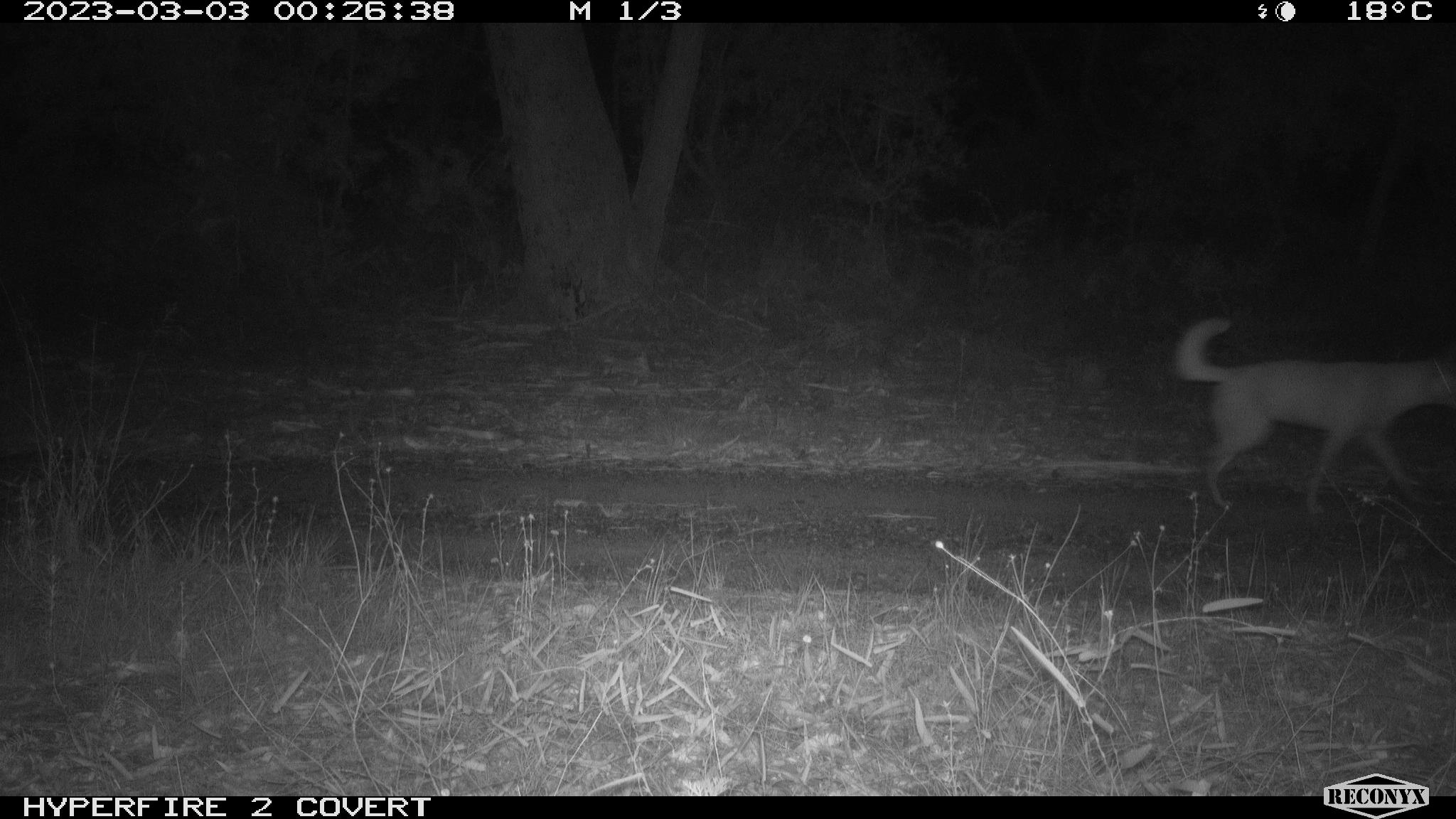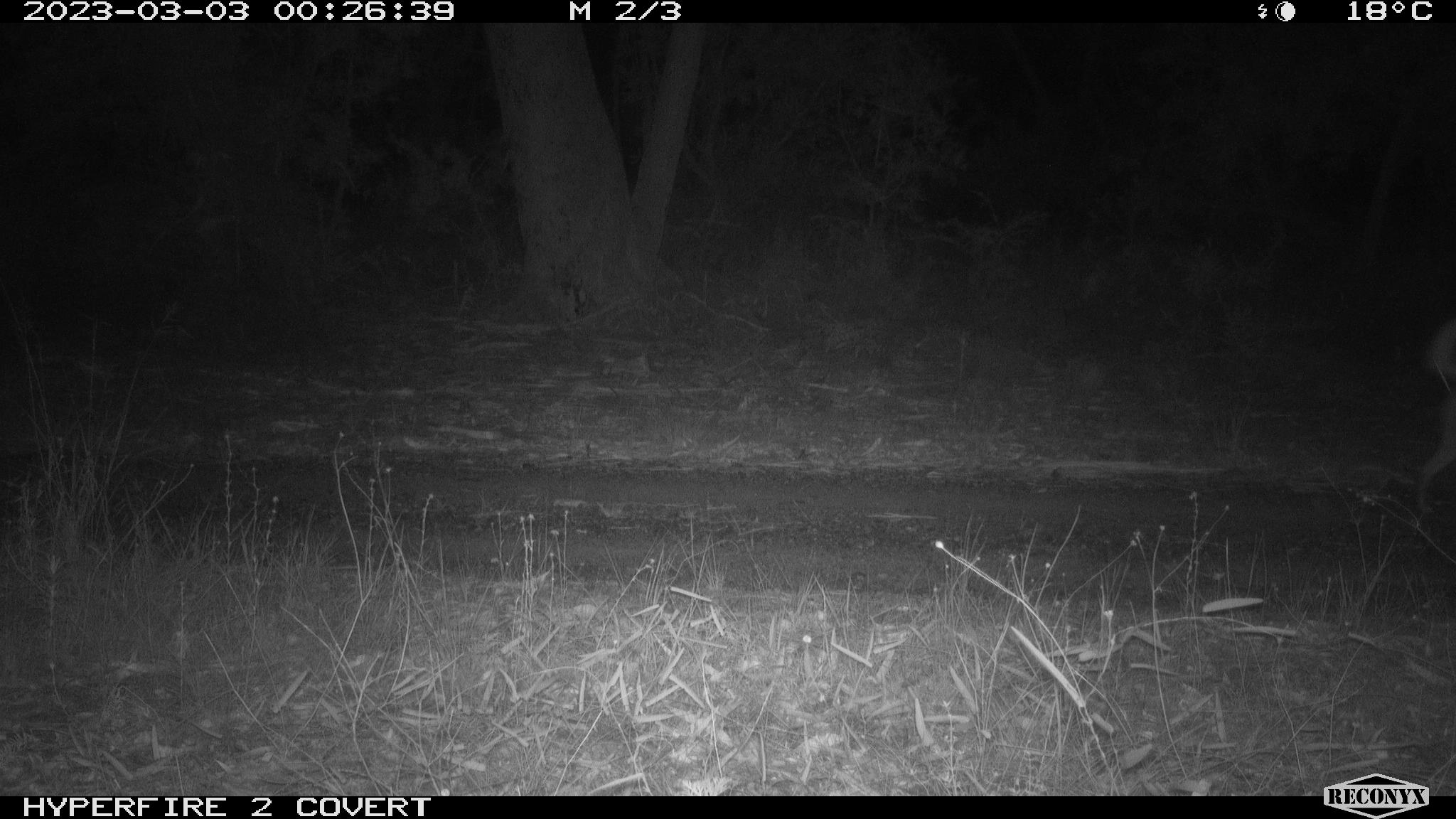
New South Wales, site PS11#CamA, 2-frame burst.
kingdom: Animalia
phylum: Chordata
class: Mammalia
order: Carnivora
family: Canidae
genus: Canis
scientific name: Canis familiaris dingo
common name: dingo